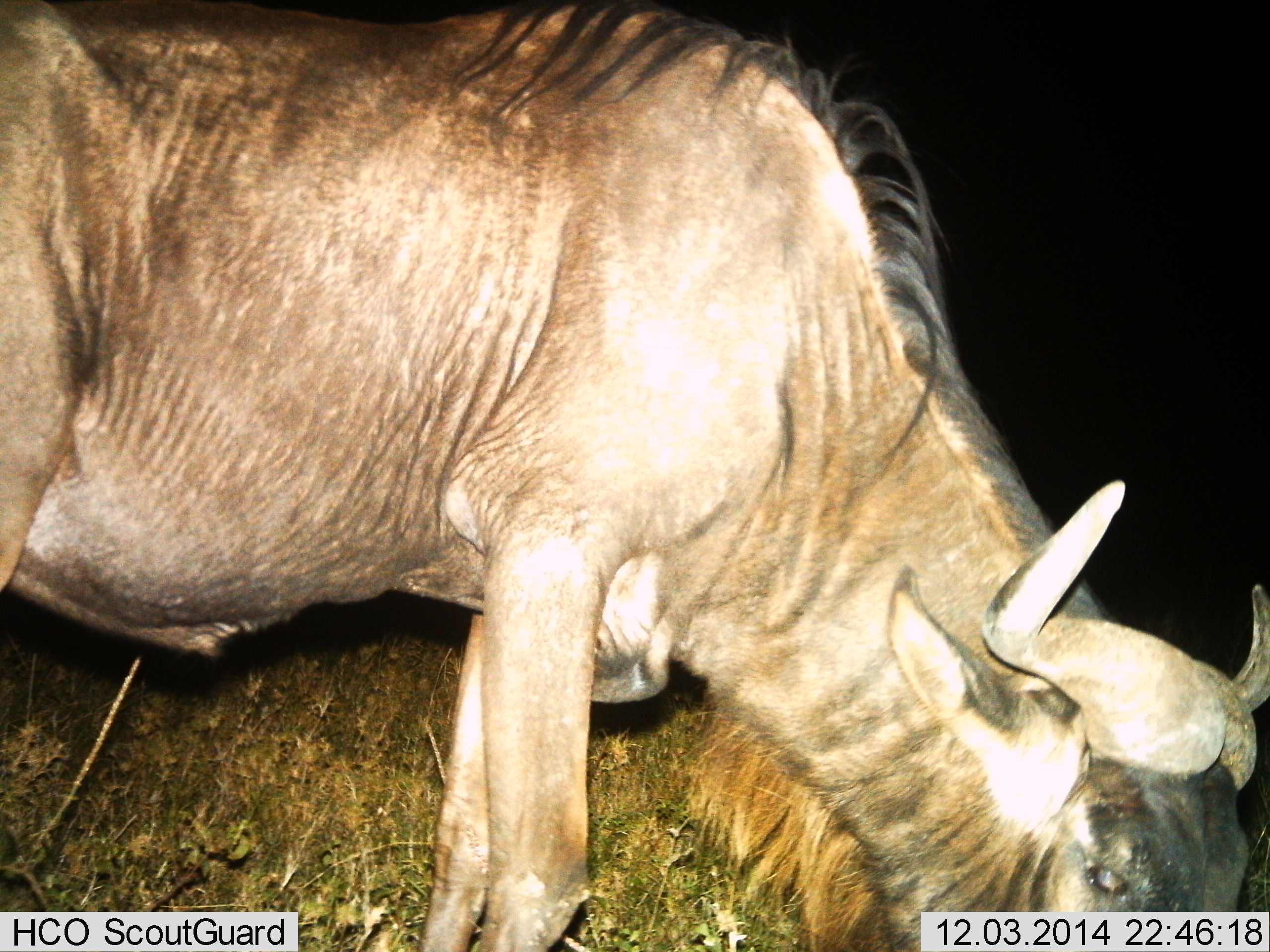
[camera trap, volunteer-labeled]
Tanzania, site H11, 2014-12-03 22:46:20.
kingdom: Animalia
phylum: Chordata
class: Mammalia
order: Artiodactyla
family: Bovidae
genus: Connochaetes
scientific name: Connochaetes taurinus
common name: blue wildebeest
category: wildebeest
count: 1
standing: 30%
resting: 0%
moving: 10%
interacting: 0%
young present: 0%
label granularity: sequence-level